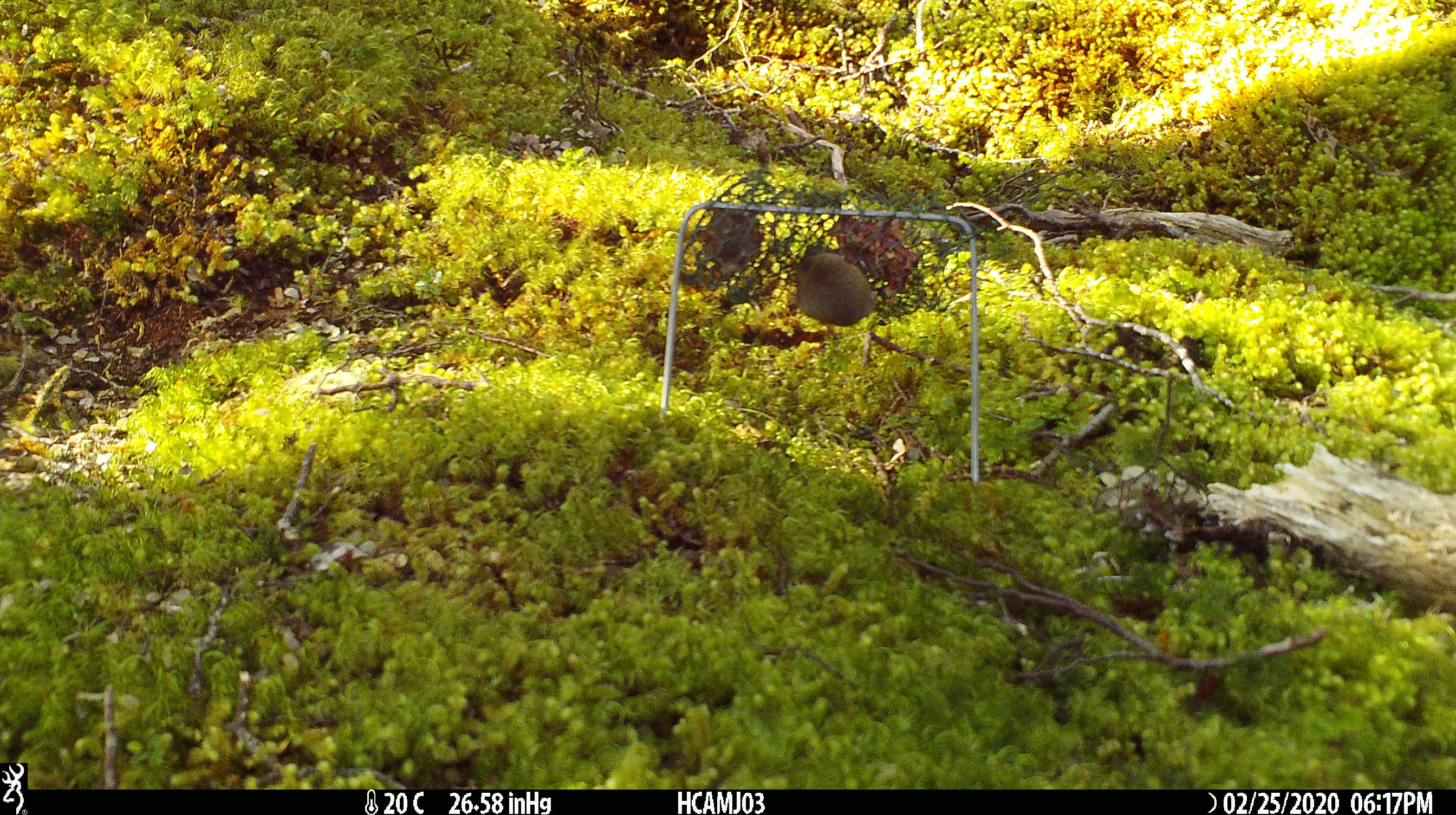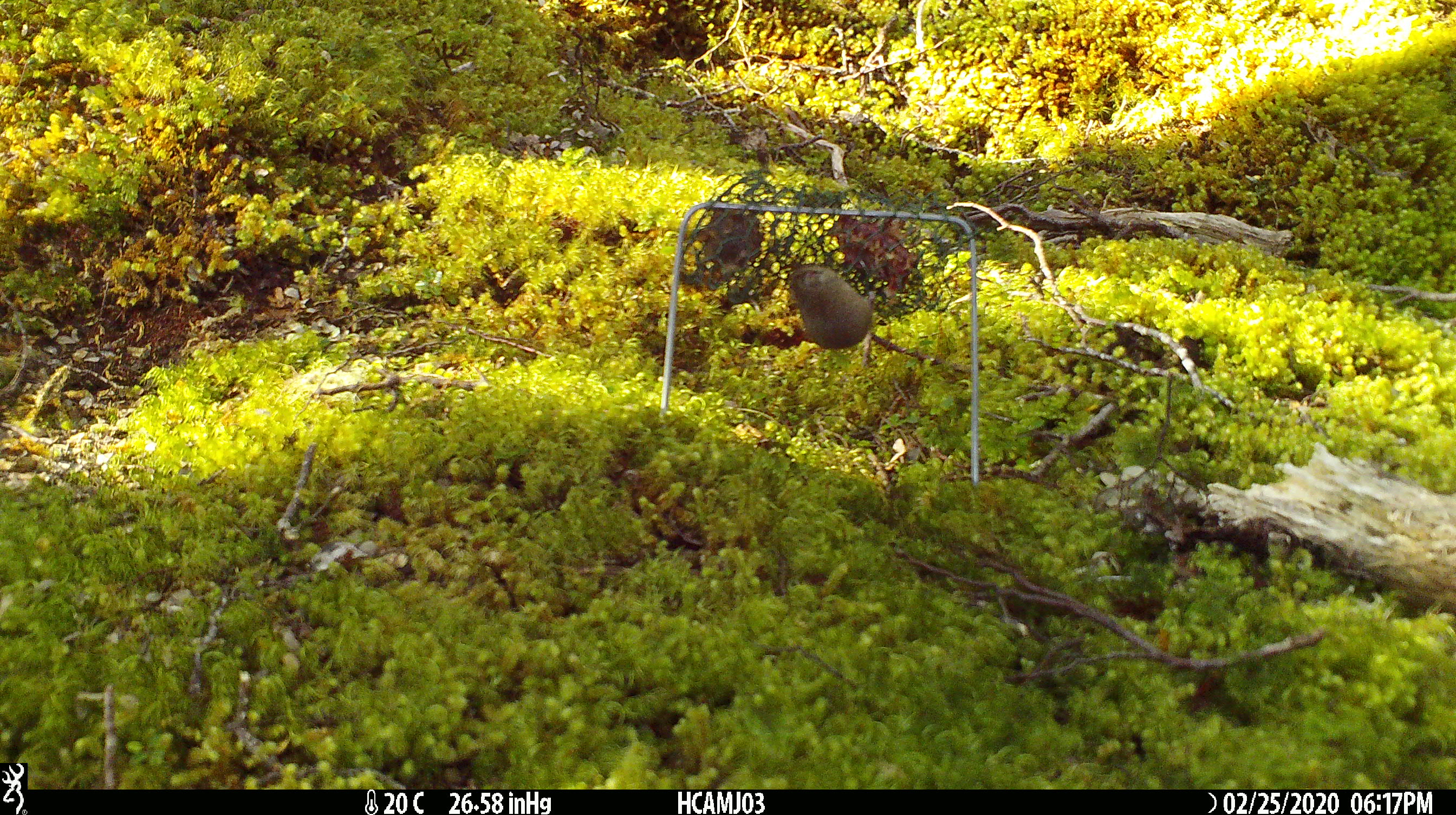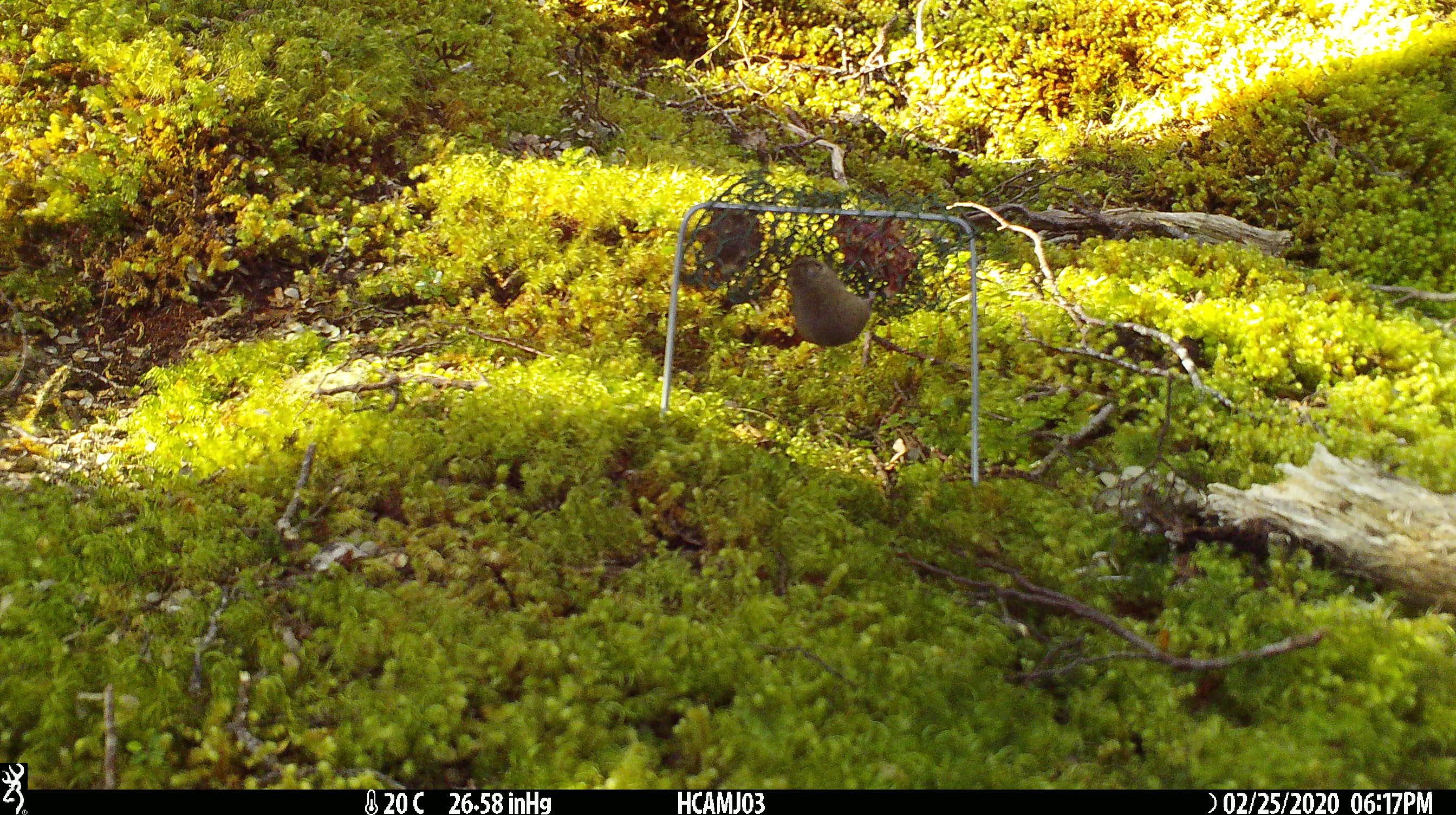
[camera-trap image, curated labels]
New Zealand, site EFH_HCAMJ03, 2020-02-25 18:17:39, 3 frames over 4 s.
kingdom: Animalia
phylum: Chordata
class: Mammalia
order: Rodentia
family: Muridae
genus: Mus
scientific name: Mus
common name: mouse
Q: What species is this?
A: Mouse (Mus).